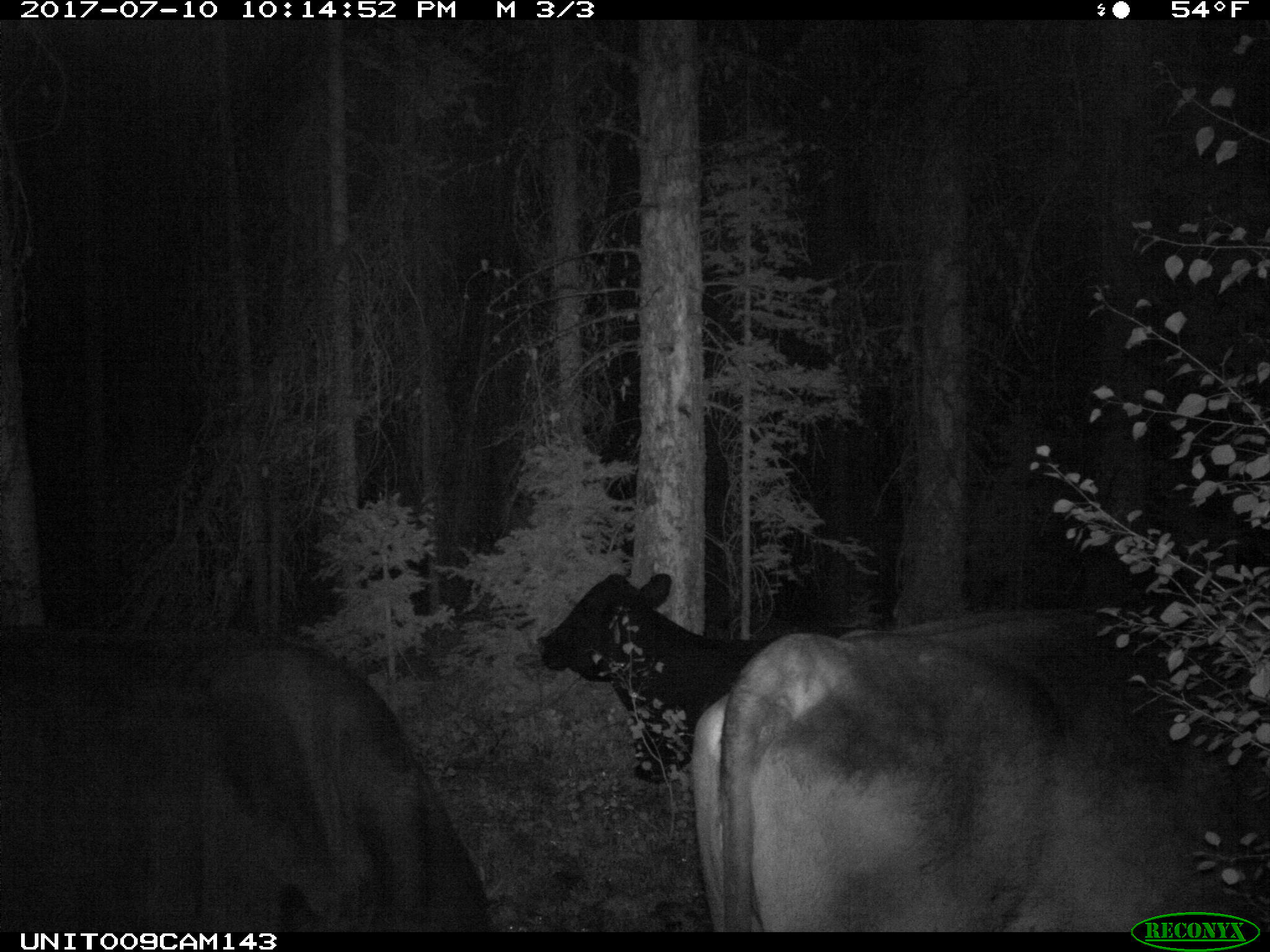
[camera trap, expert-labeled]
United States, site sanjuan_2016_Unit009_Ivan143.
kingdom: Animalia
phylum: Chordata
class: Mammalia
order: Artiodactyla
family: Bovidae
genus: Bos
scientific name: Bos taurus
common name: domestic cow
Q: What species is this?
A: Bos taurus (domestic cow).